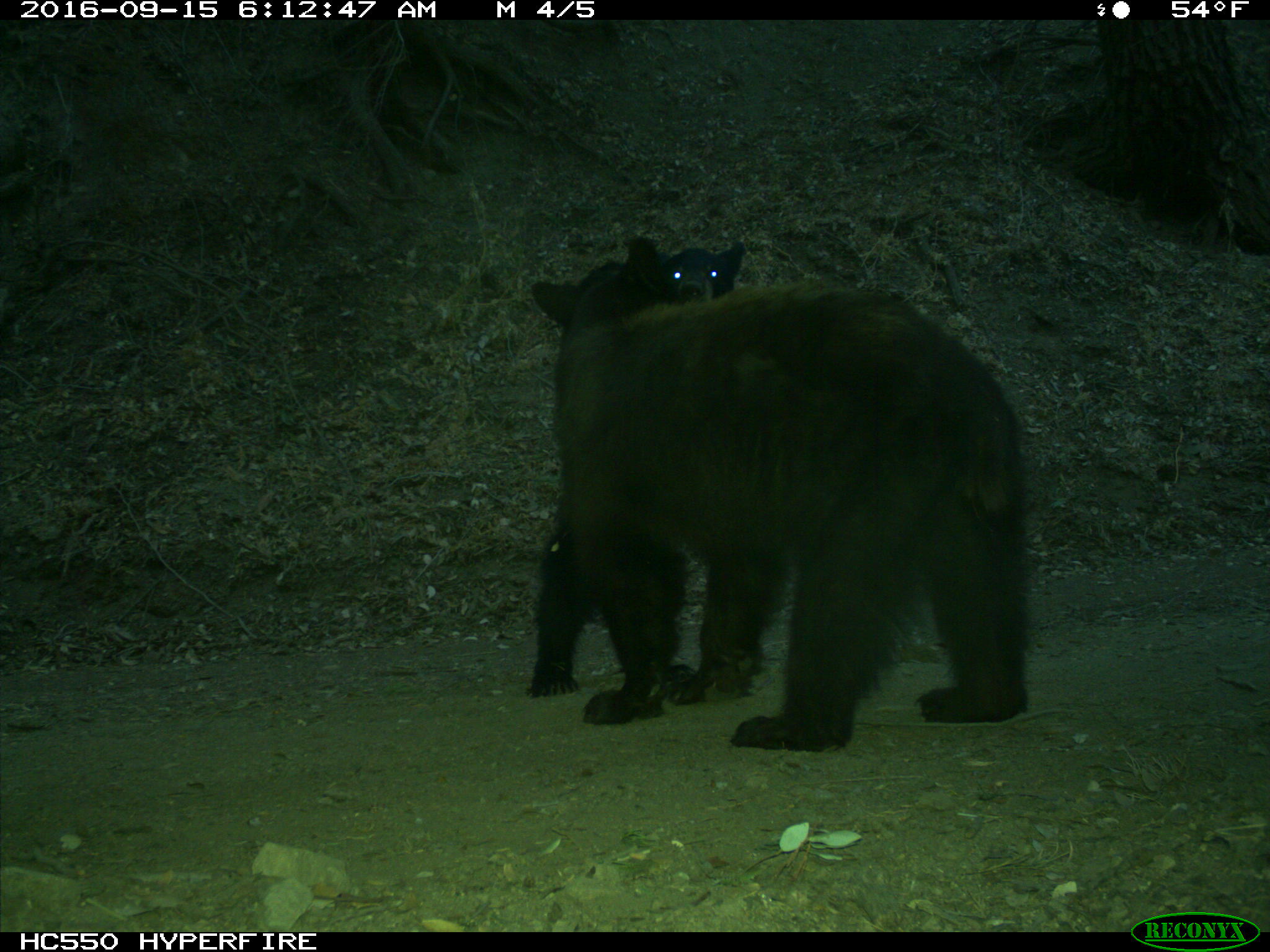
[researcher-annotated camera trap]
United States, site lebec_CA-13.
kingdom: Animalia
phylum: Chordata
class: Mammalia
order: Carnivora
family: Ursidae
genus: Ursus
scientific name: Ursus americanus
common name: american black bear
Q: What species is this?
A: Ursus americanus (american black bear).